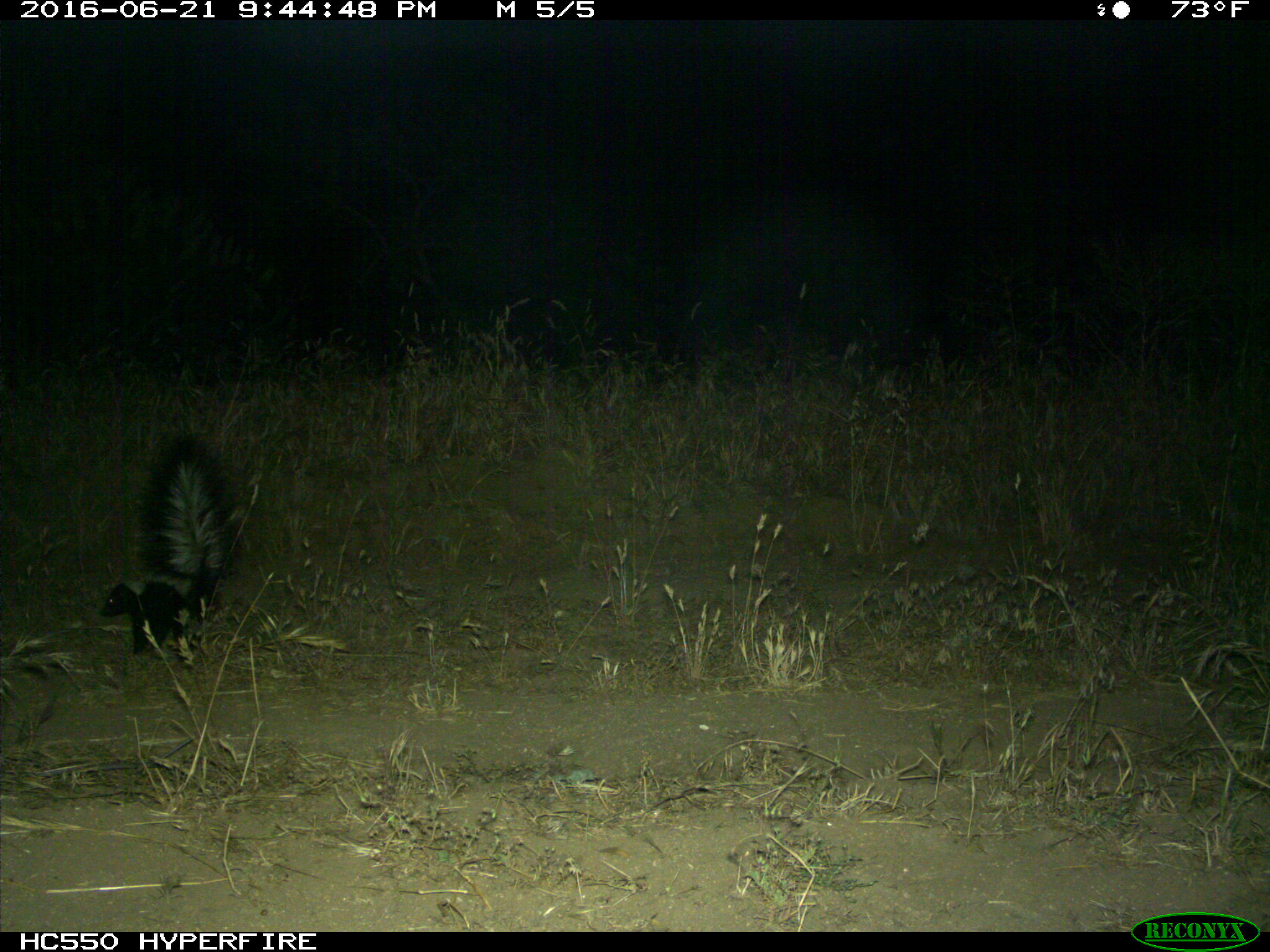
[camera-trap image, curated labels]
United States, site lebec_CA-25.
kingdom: Animalia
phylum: Chordata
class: Mammalia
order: Carnivora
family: Mephitidae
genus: Mephitis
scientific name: Mephitis mephitis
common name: striped skunk